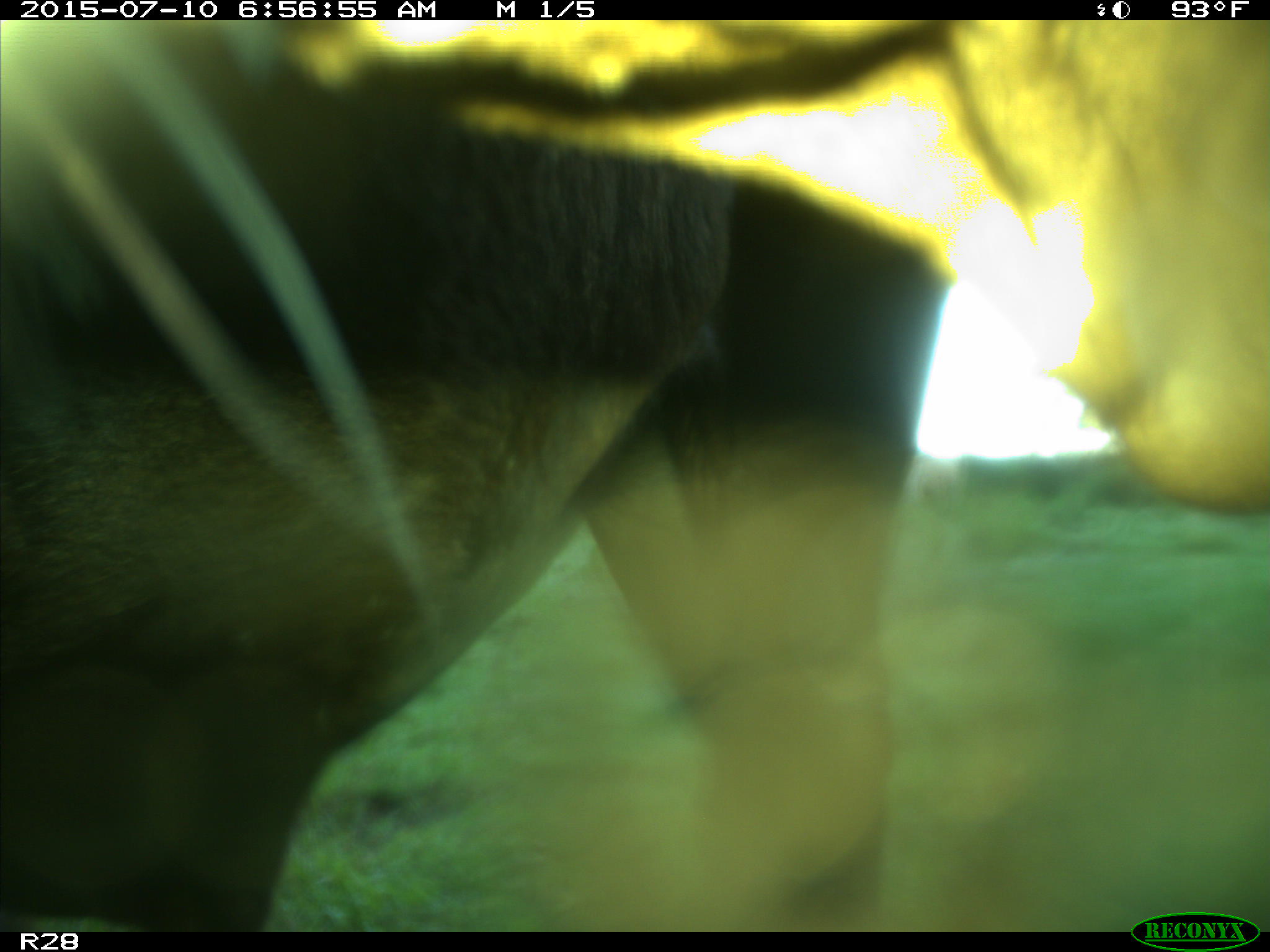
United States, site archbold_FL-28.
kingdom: Animalia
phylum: Chordata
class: Mammalia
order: Artiodactyla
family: Bovidae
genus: Bos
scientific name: Bos taurus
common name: domestic cow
Bos taurus (domestic cow).